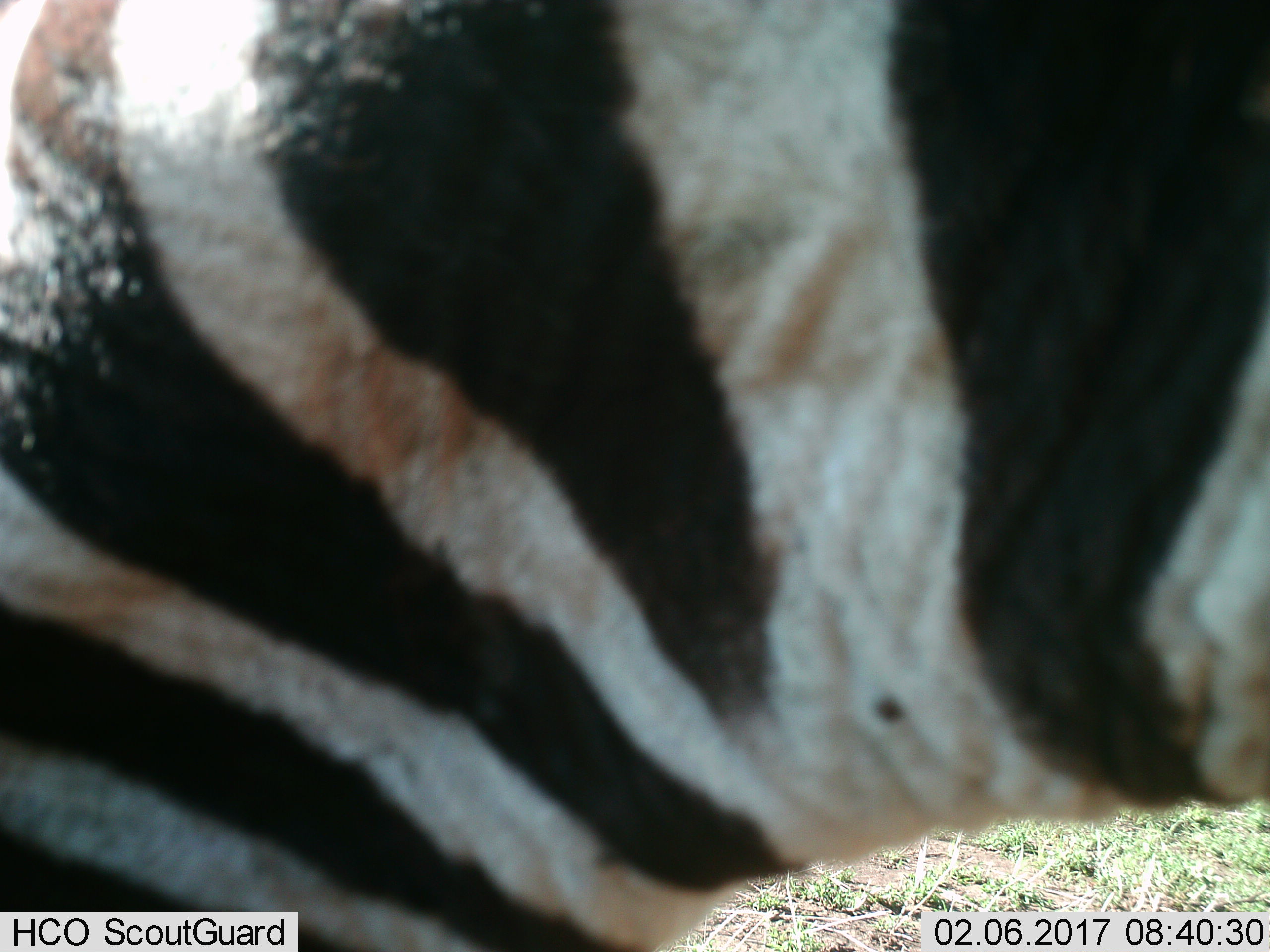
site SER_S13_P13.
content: unidentified animal